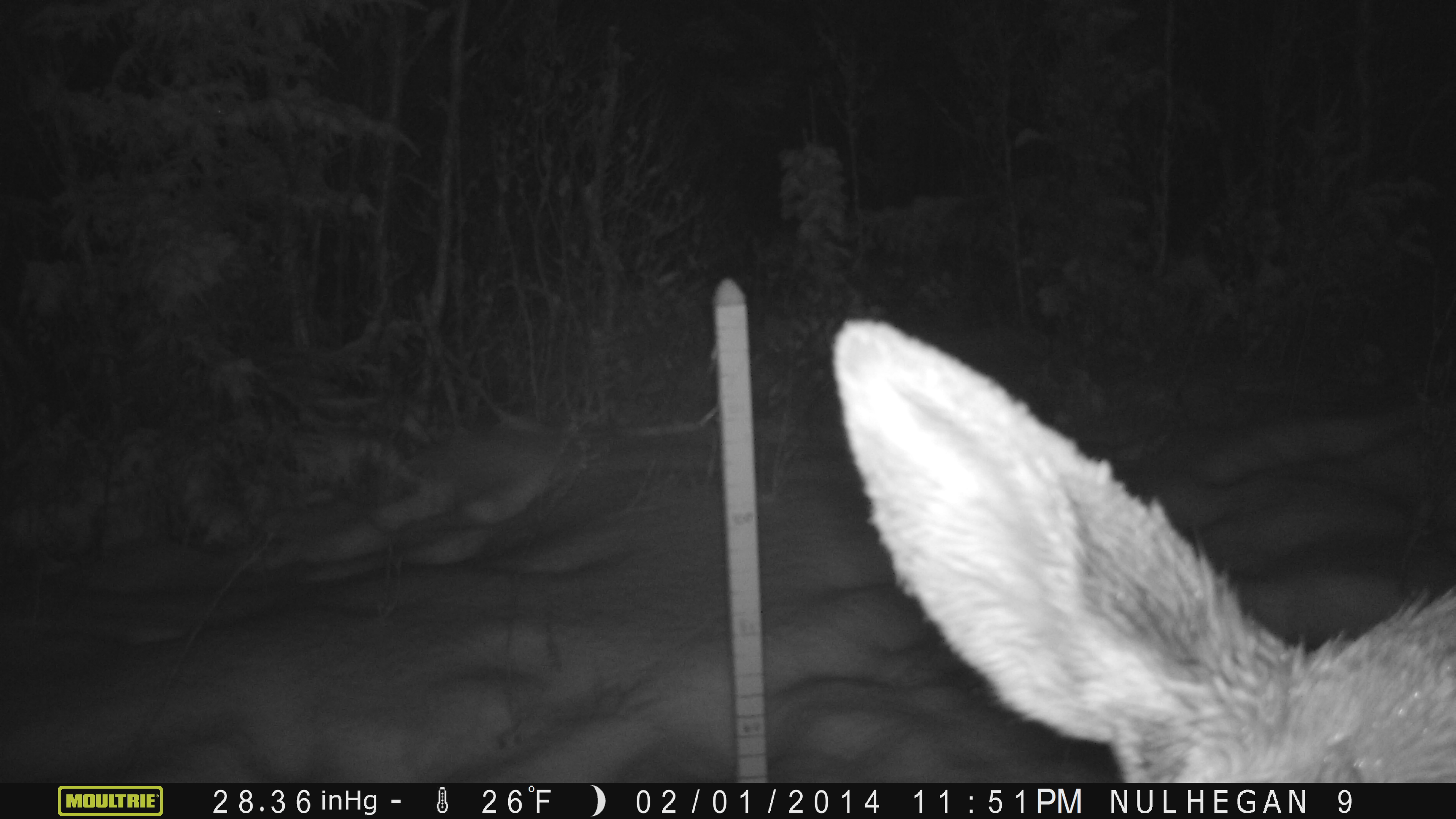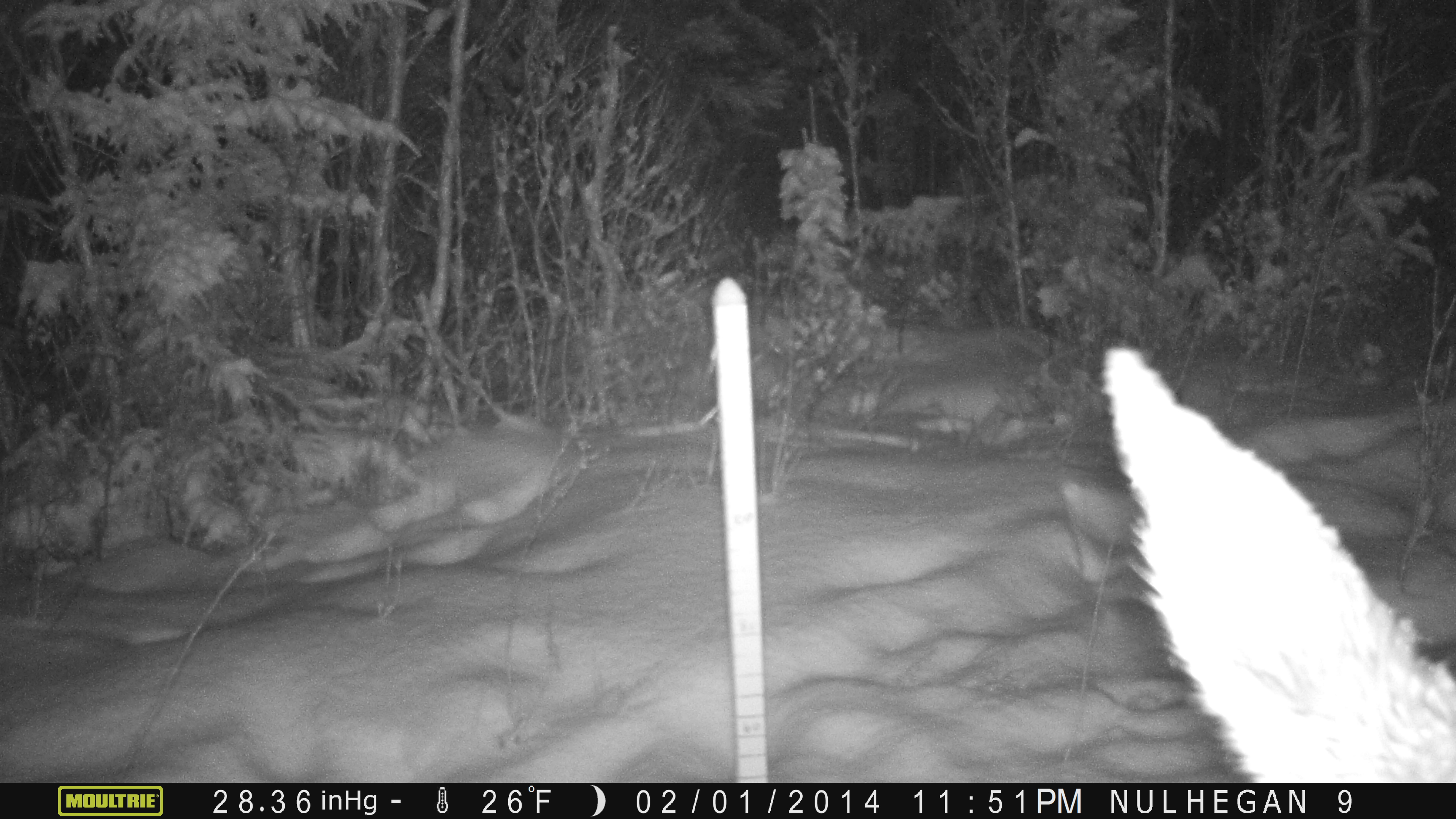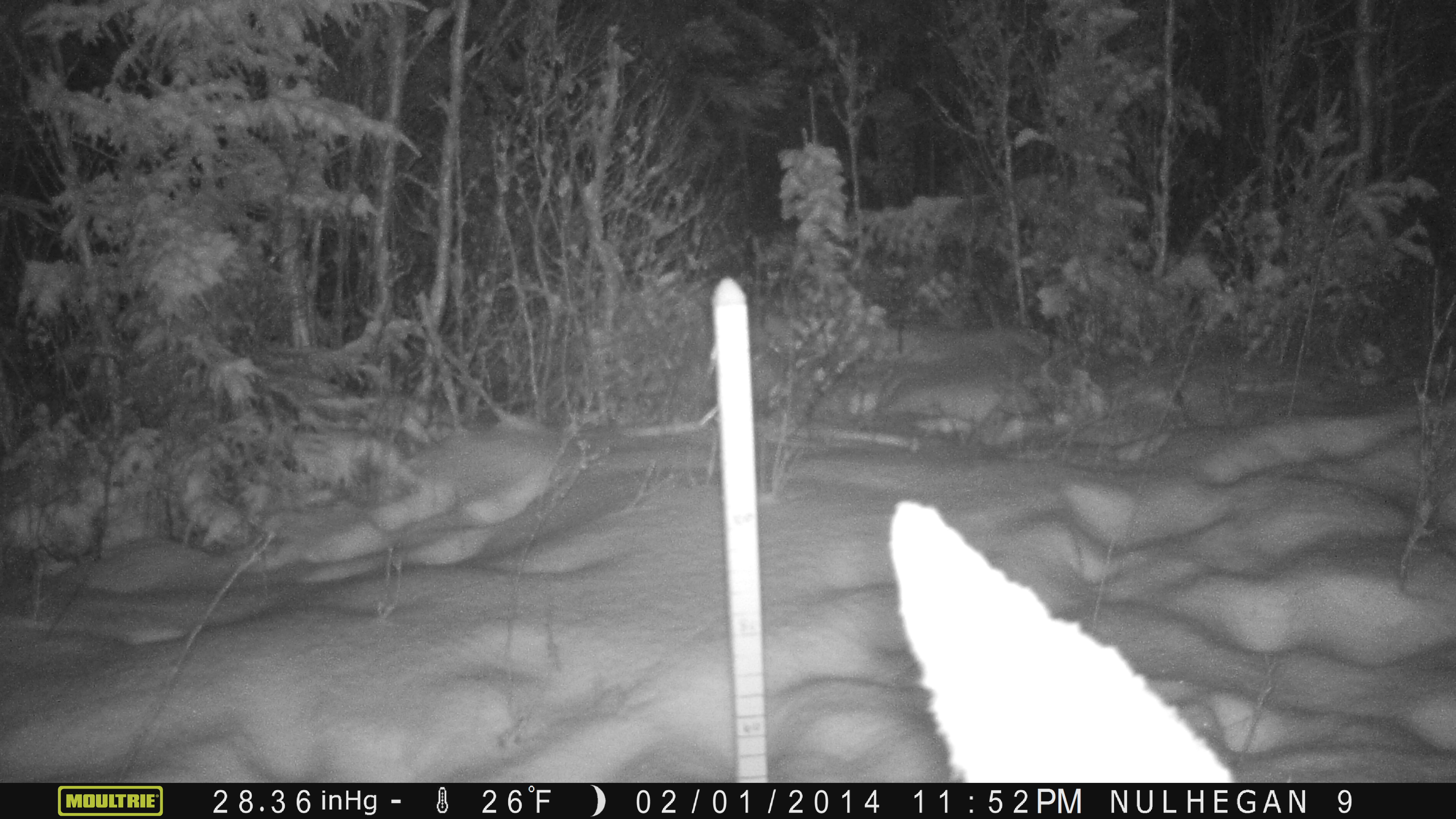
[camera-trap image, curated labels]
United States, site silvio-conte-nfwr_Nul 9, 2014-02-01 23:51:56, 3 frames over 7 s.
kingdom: Animalia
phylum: Chordata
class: Mammalia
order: Artiodactyla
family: Cervidae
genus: Alces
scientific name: Alces alces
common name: moose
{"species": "moose (Alces alces)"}